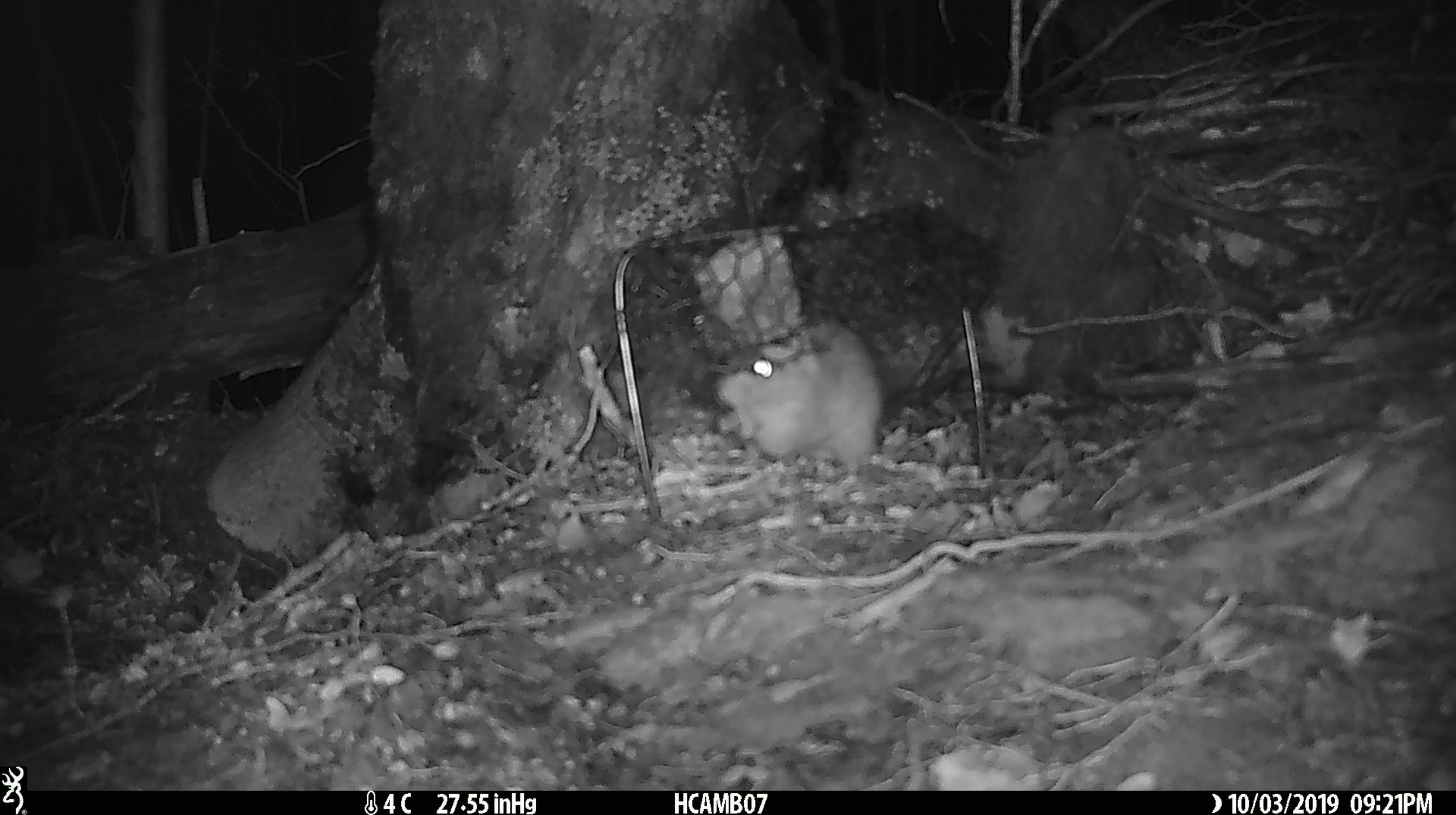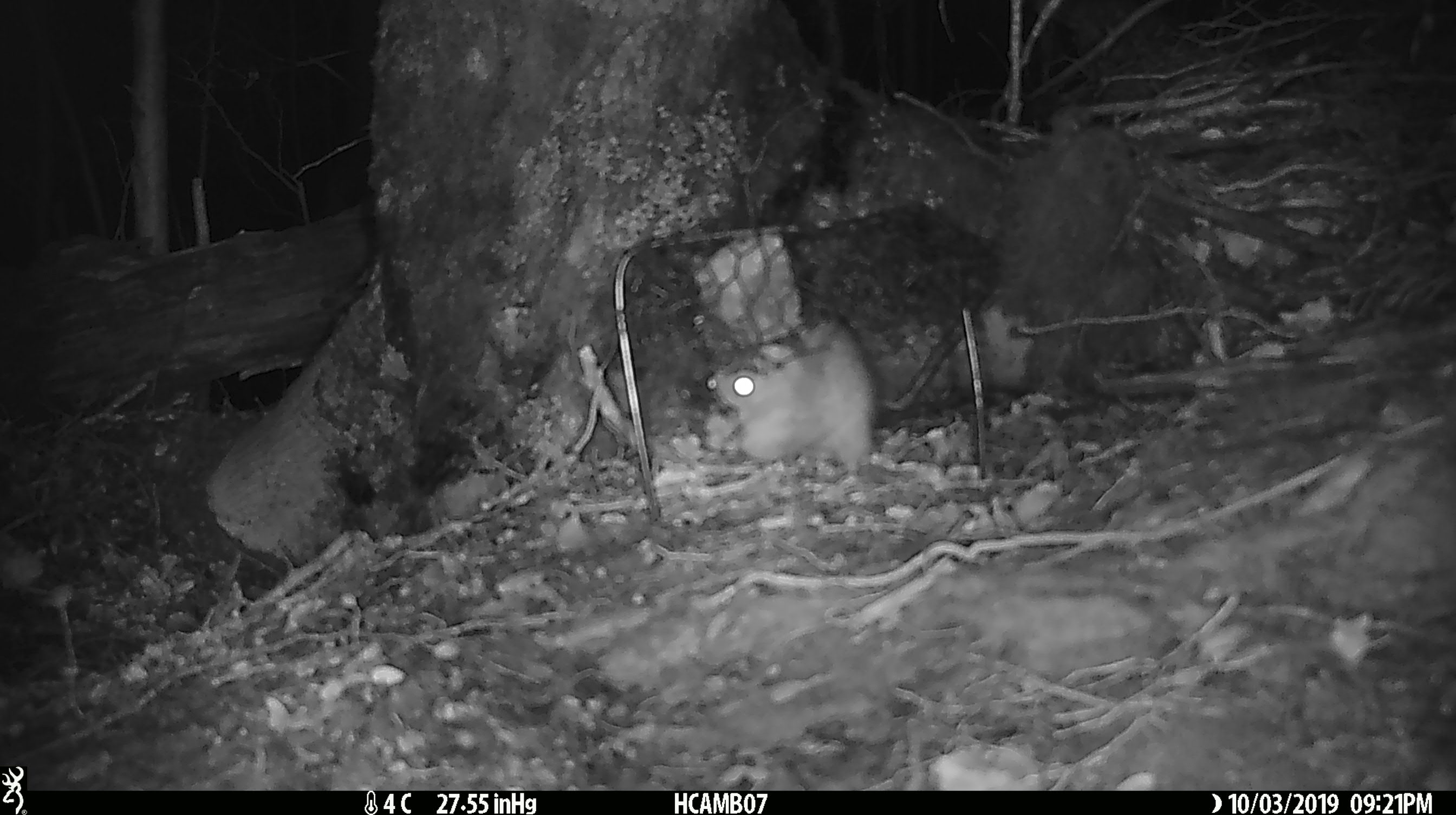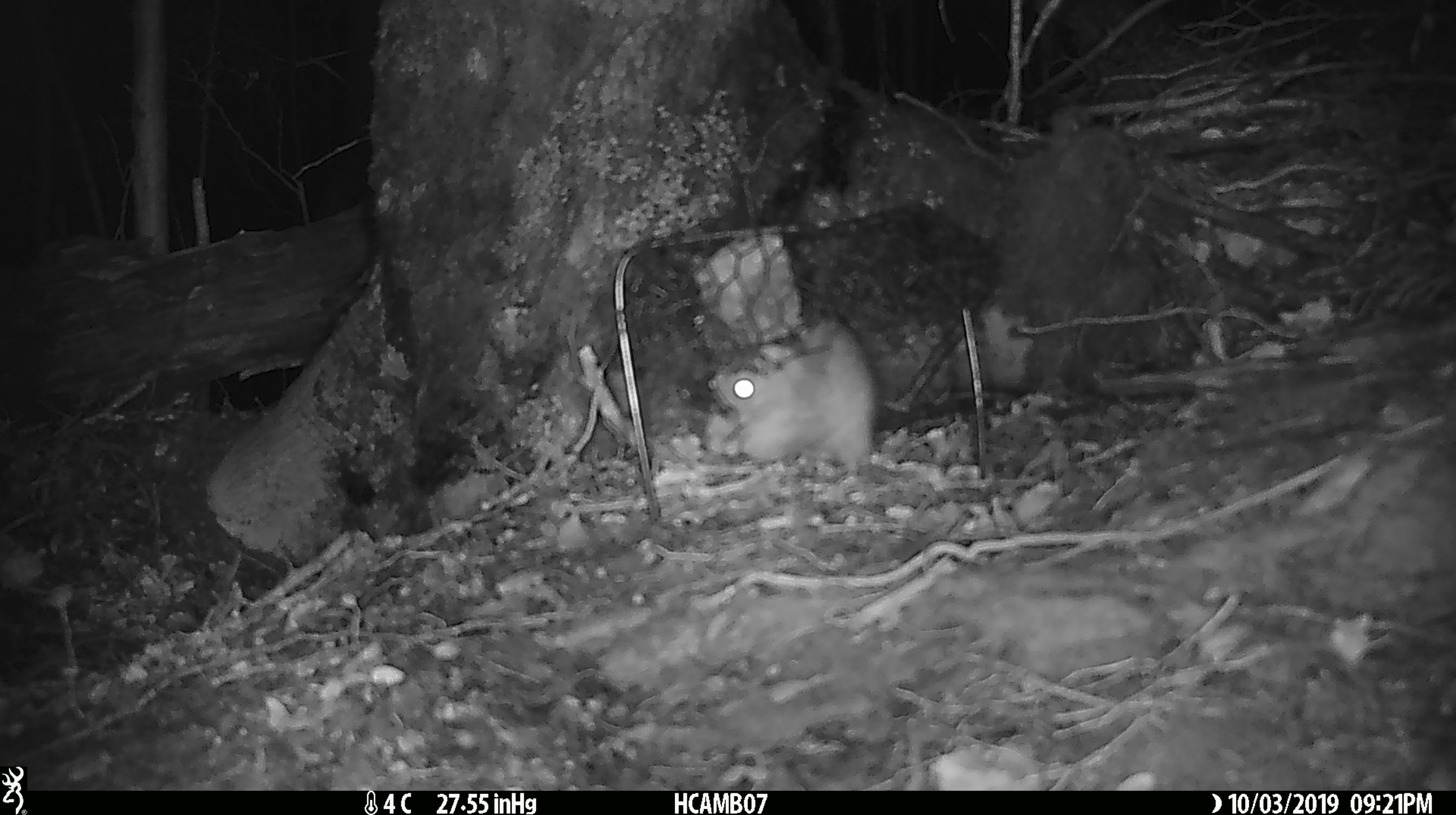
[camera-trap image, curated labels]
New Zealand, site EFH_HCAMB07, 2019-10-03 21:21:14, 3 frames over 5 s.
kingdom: Animalia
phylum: Chordata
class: Mammalia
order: Rodentia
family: Muridae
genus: Rattus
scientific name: Rattus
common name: rat